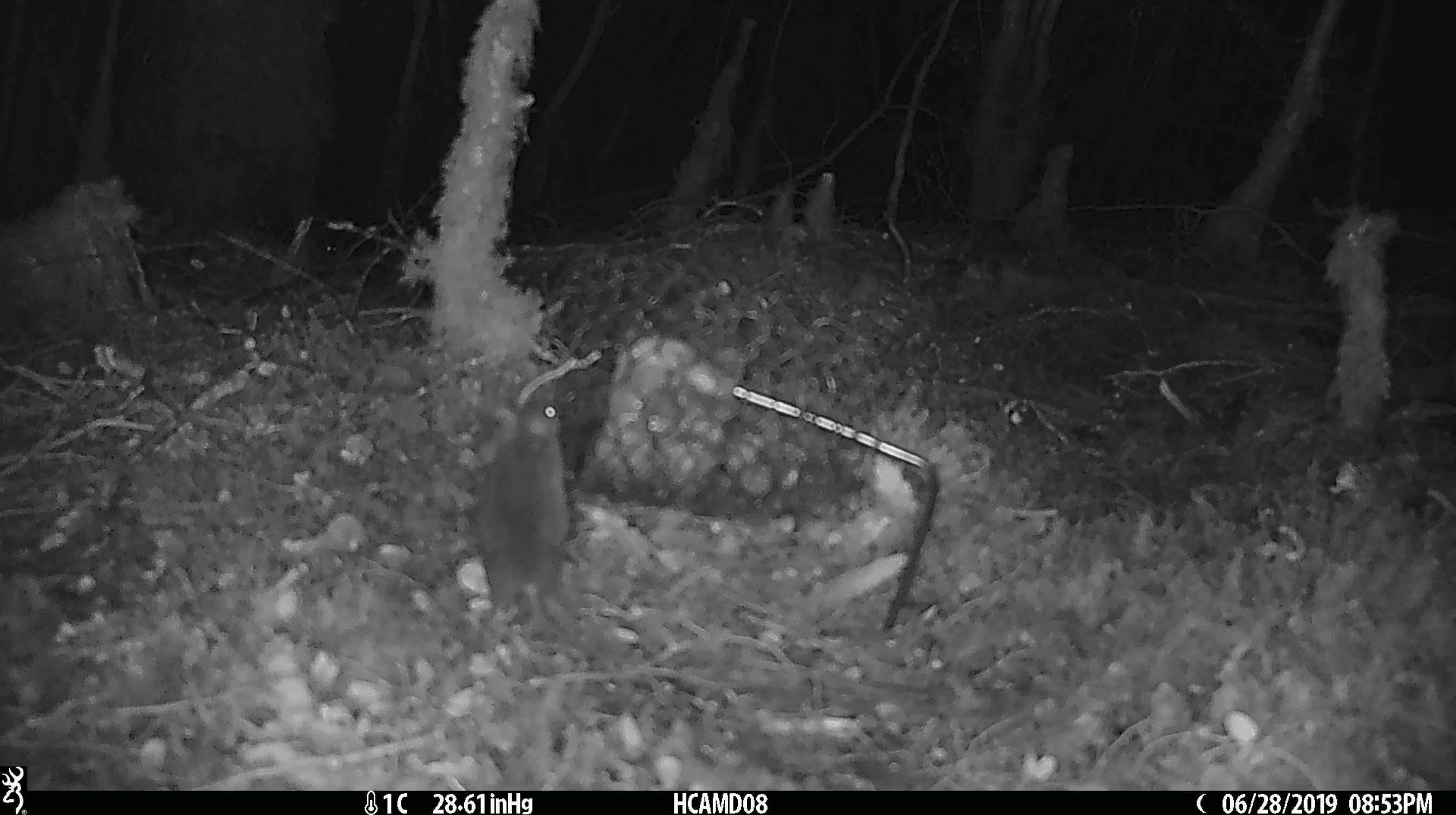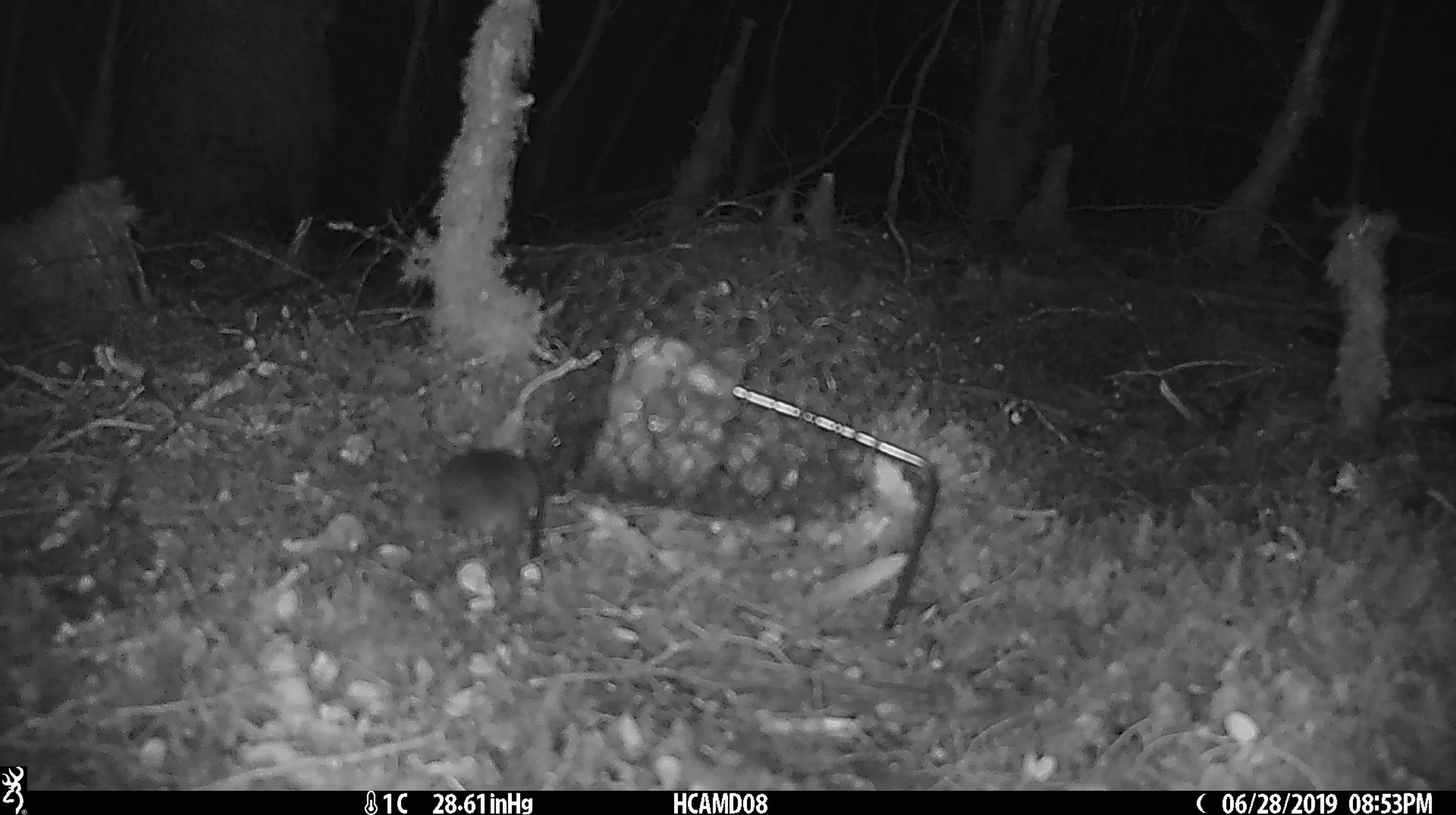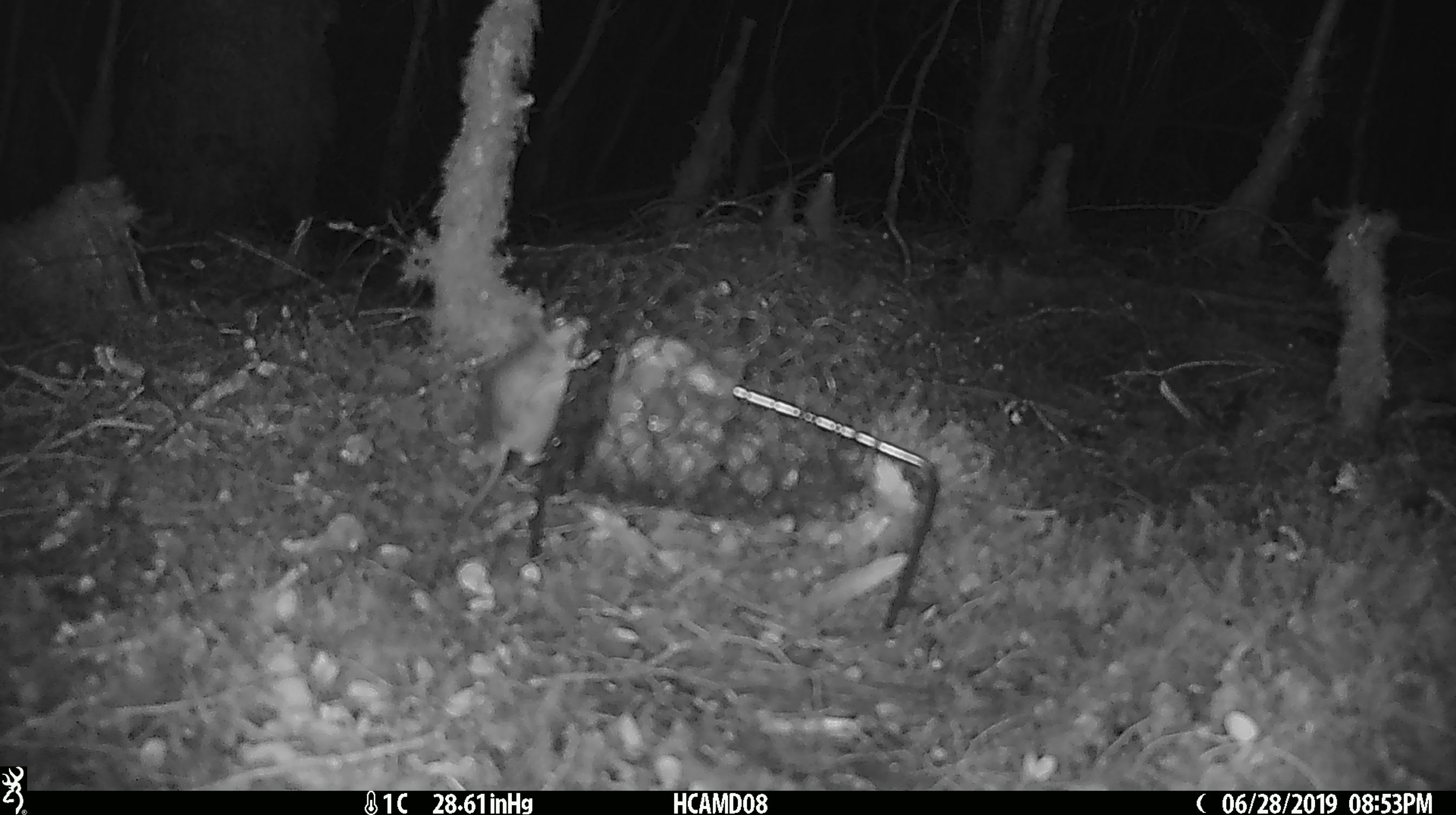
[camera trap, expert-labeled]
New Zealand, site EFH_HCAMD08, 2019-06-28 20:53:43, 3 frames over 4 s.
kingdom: Animalia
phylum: Chordata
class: Mammalia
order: Rodentia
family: Muridae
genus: Mus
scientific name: Mus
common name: mouse